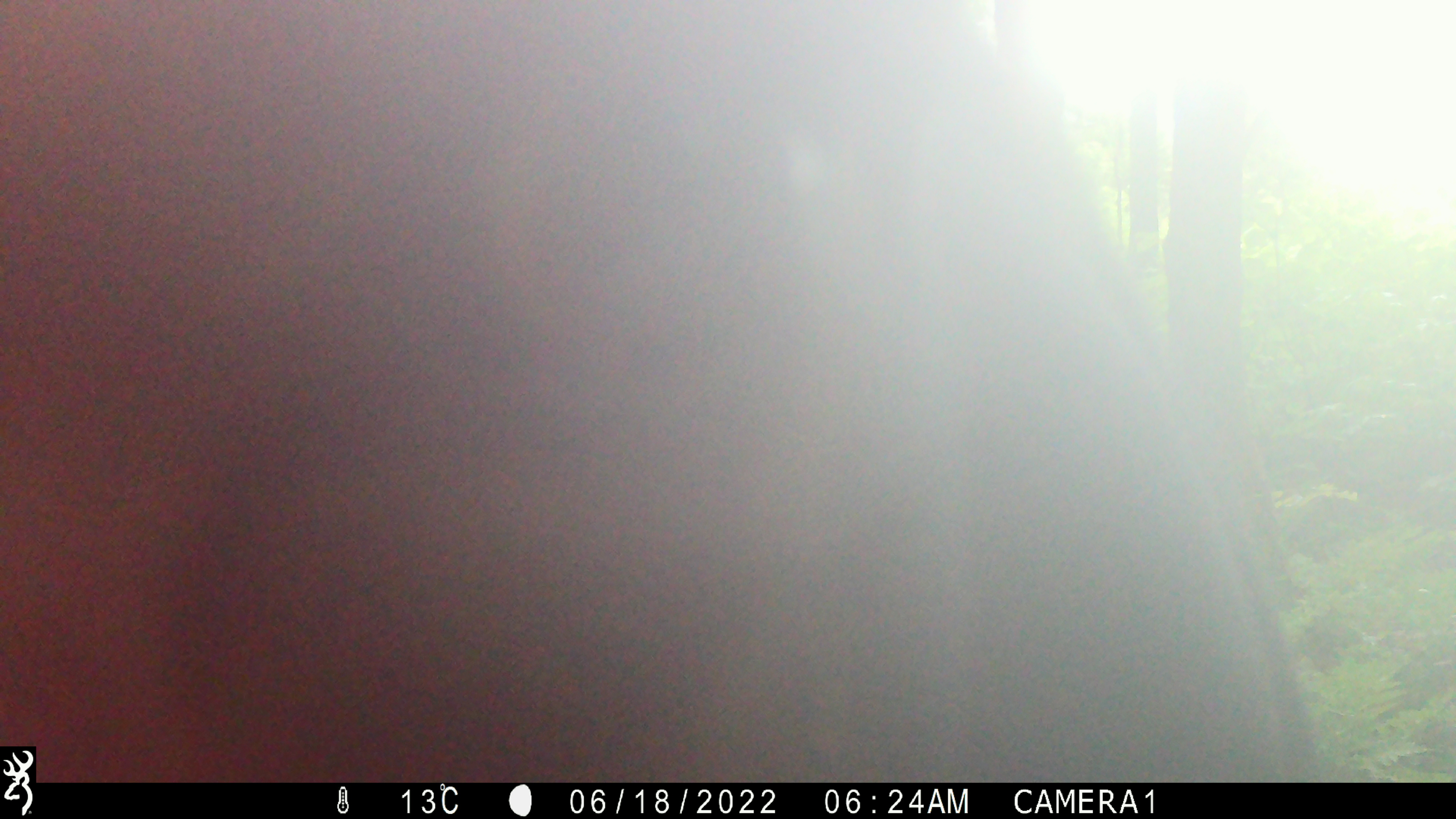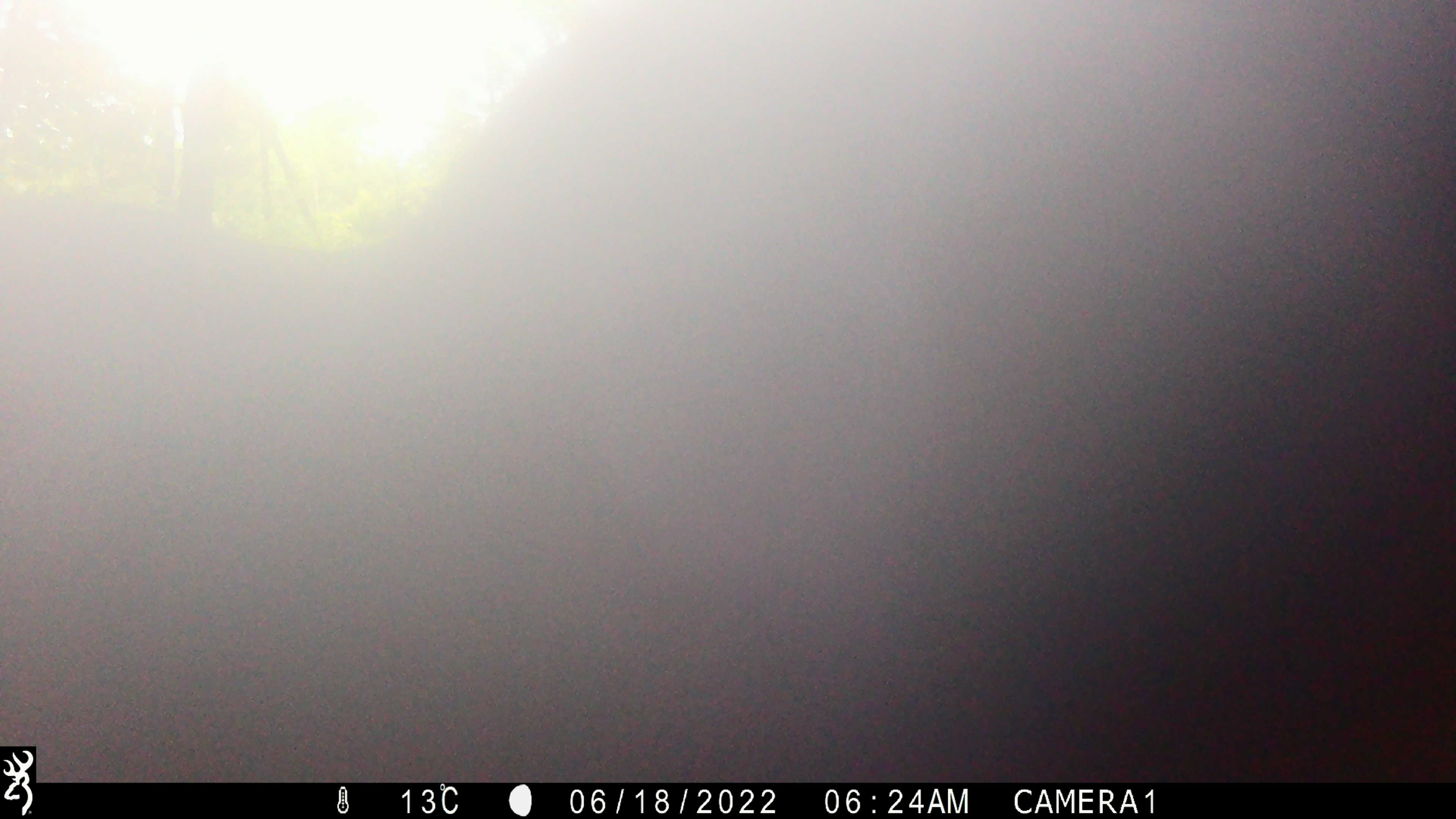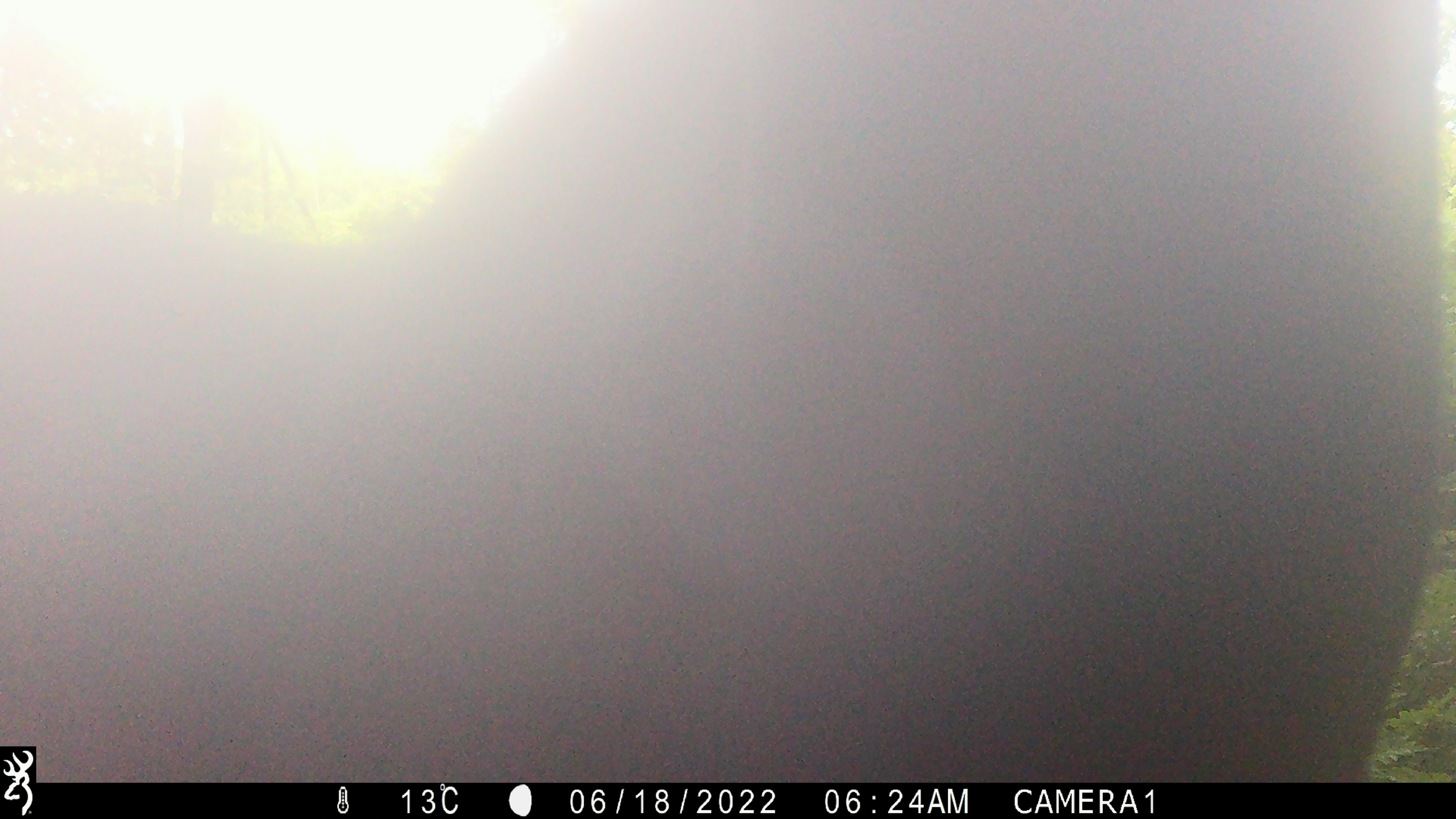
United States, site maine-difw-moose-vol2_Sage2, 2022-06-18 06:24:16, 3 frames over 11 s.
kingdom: Animalia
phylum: Chordata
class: Mammalia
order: Artiodactyla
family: Cervidae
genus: Alces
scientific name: Alces alces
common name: moose